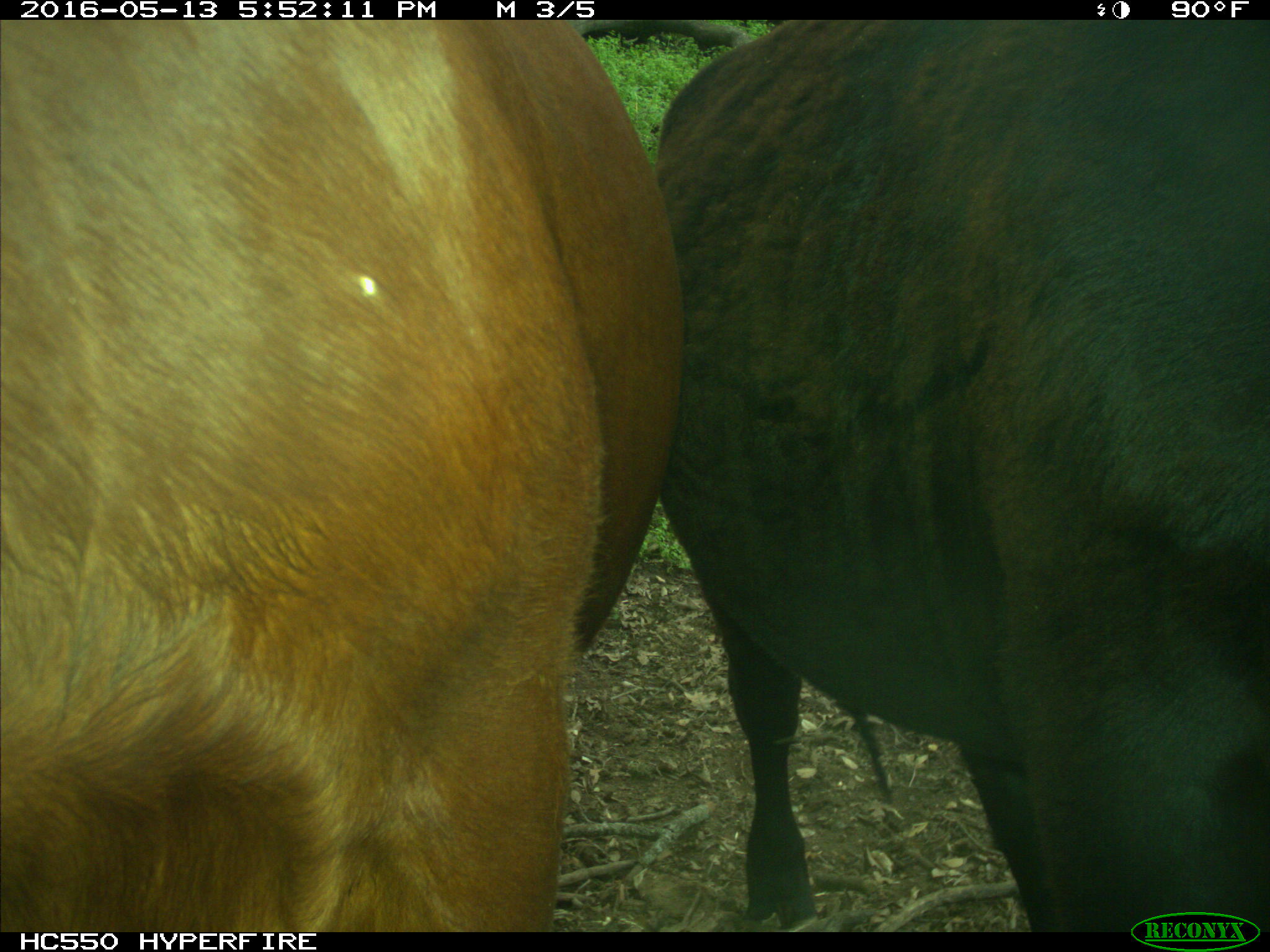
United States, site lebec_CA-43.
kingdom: Animalia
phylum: Chordata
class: Mammalia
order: Artiodactyla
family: Bovidae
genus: Bos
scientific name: Bos taurus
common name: domestic cow